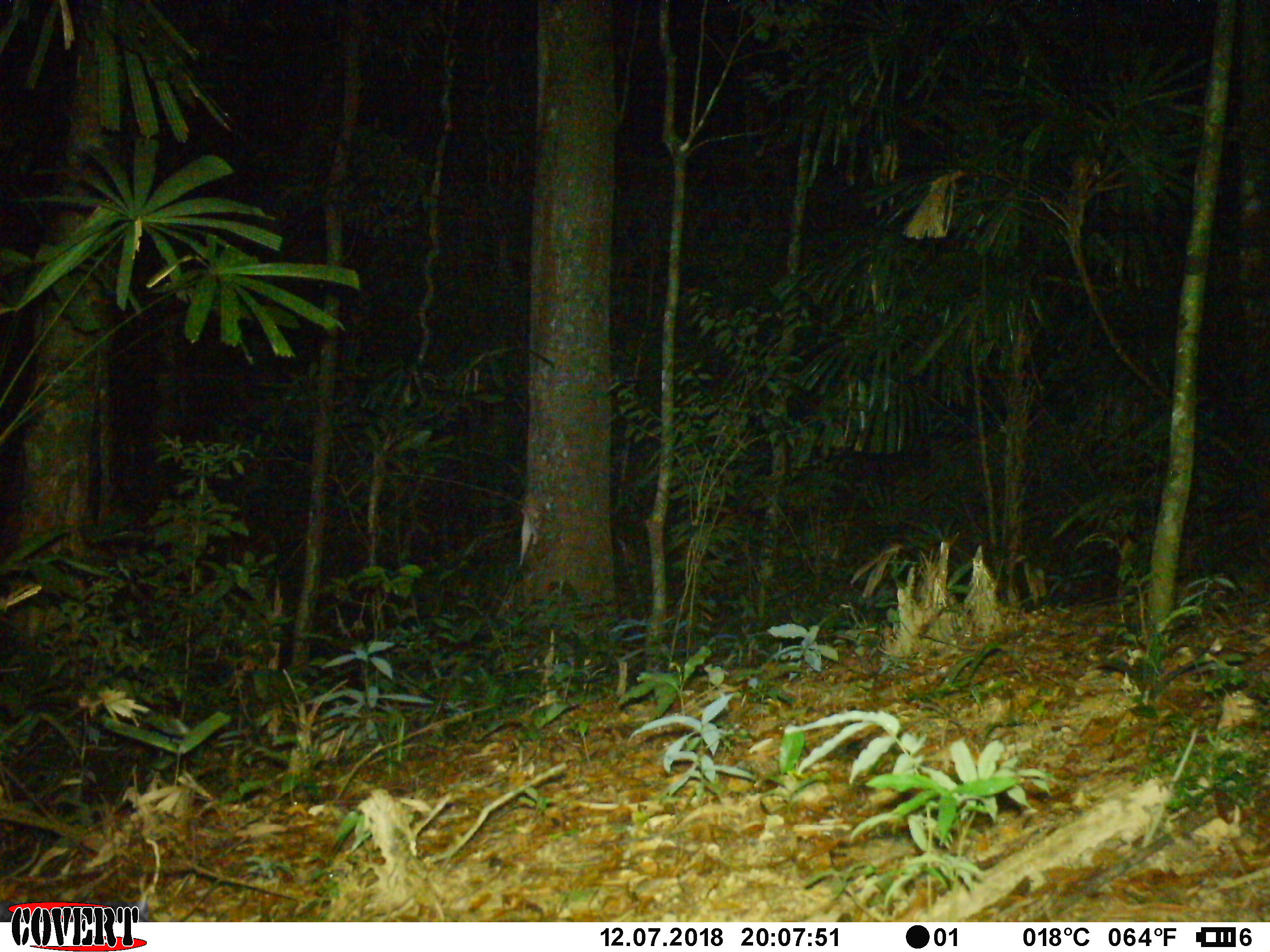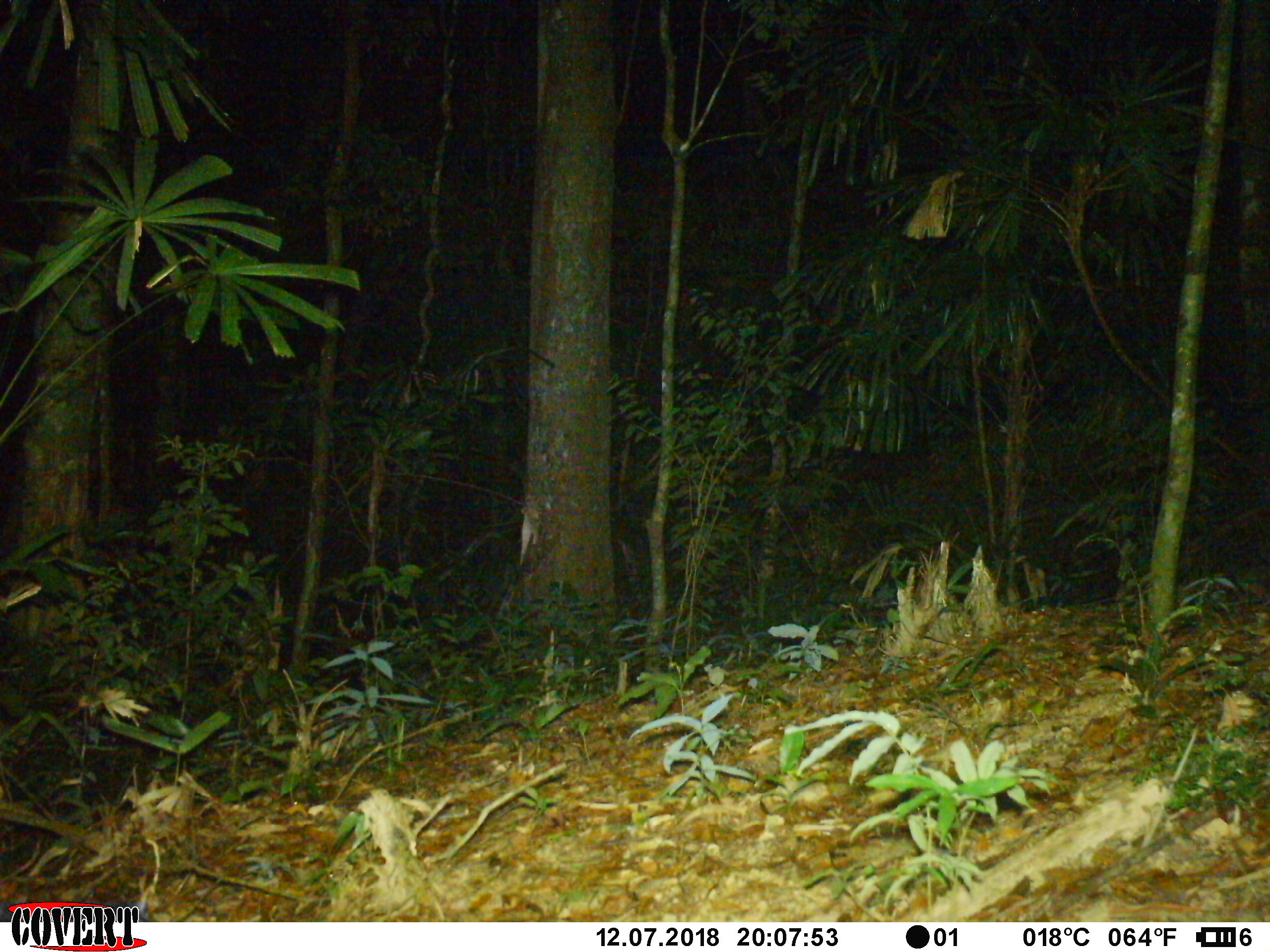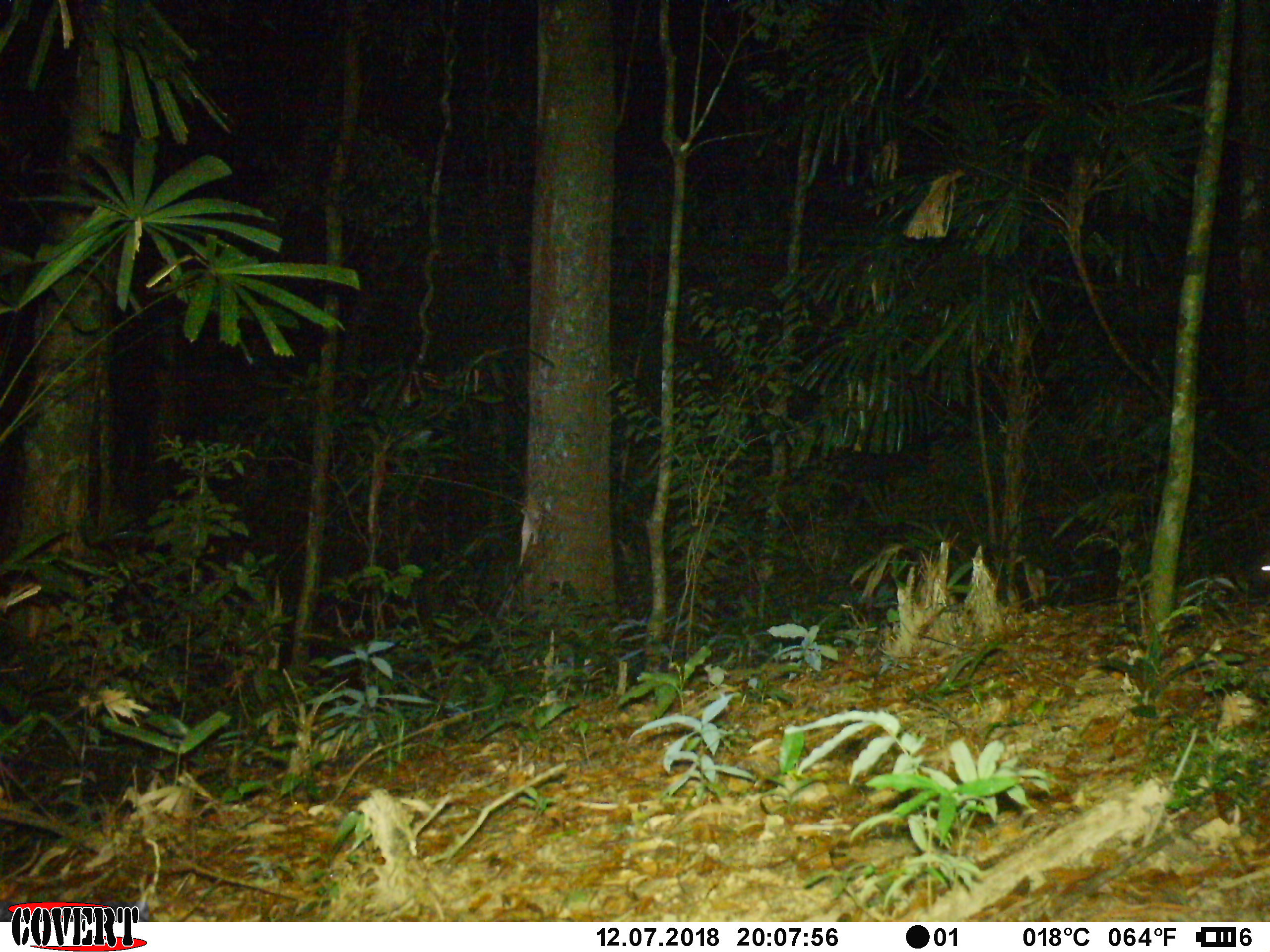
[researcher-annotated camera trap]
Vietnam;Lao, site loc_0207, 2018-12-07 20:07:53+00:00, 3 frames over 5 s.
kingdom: Animalia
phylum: Chordata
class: Mammalia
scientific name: Mammalia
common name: mammal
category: unidentified small mammal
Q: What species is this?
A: Unidentified small mammal (mammal) (Mammalia).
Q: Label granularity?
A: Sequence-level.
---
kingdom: Animalia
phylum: Chordata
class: Mammalia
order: Rodentia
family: Hystricidae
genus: Hystrix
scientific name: Hystrix brachyura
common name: malayan porcupine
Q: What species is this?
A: Malayan porcupine (Hystrix brachyura).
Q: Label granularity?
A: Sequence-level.